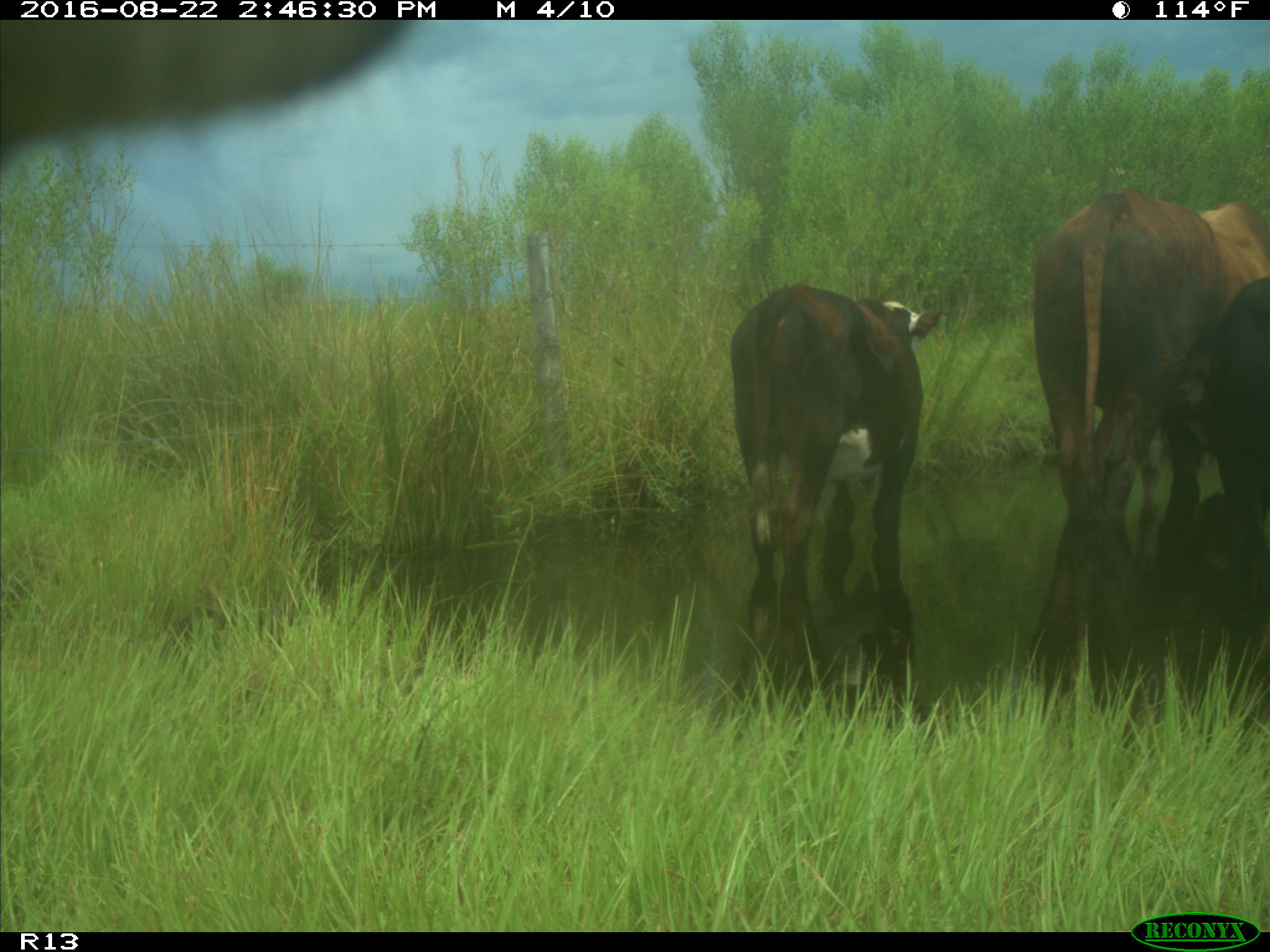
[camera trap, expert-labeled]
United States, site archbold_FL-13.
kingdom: Animalia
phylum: Chordata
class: Mammalia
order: Artiodactyla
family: Bovidae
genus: Bos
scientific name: Bos taurus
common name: domestic cow